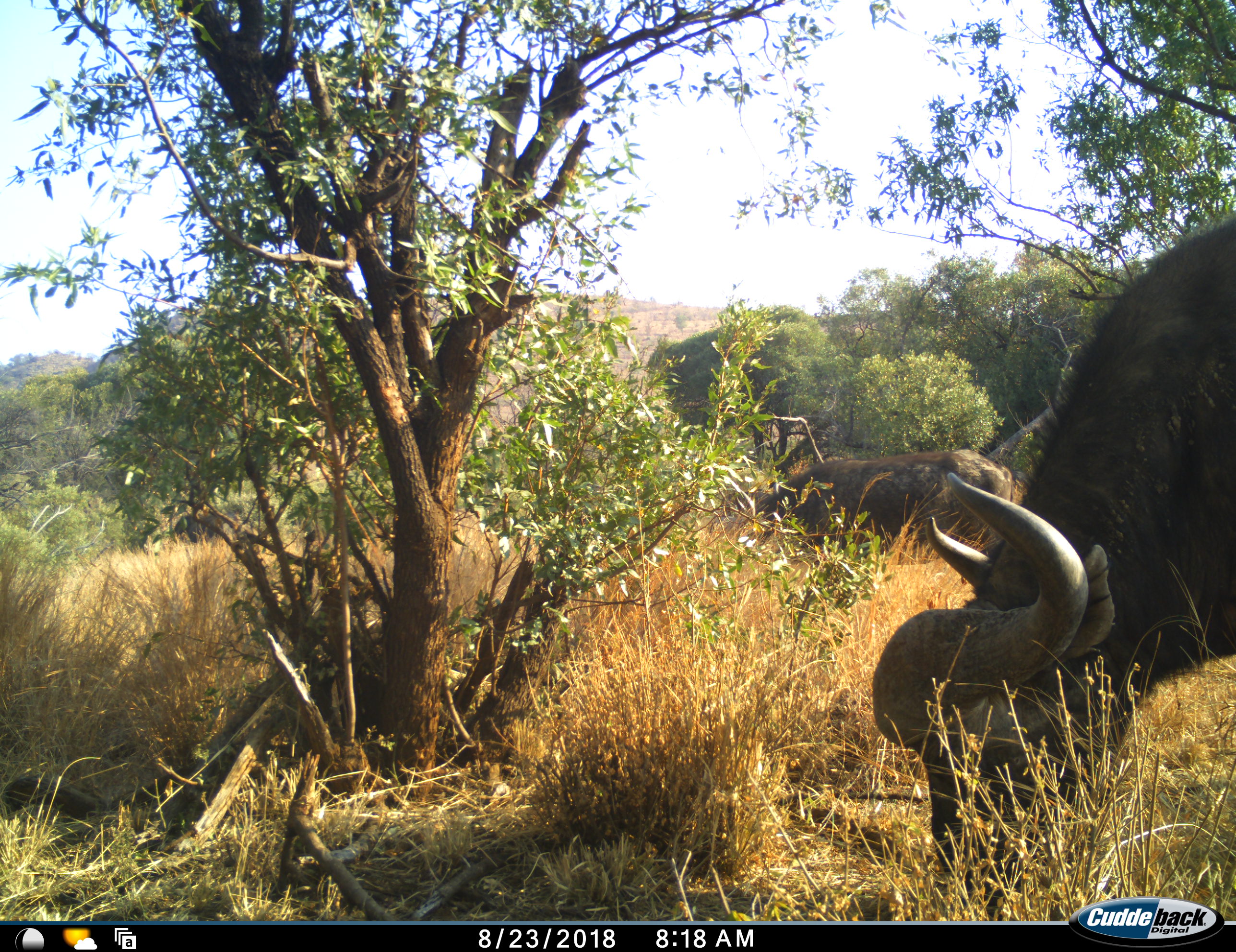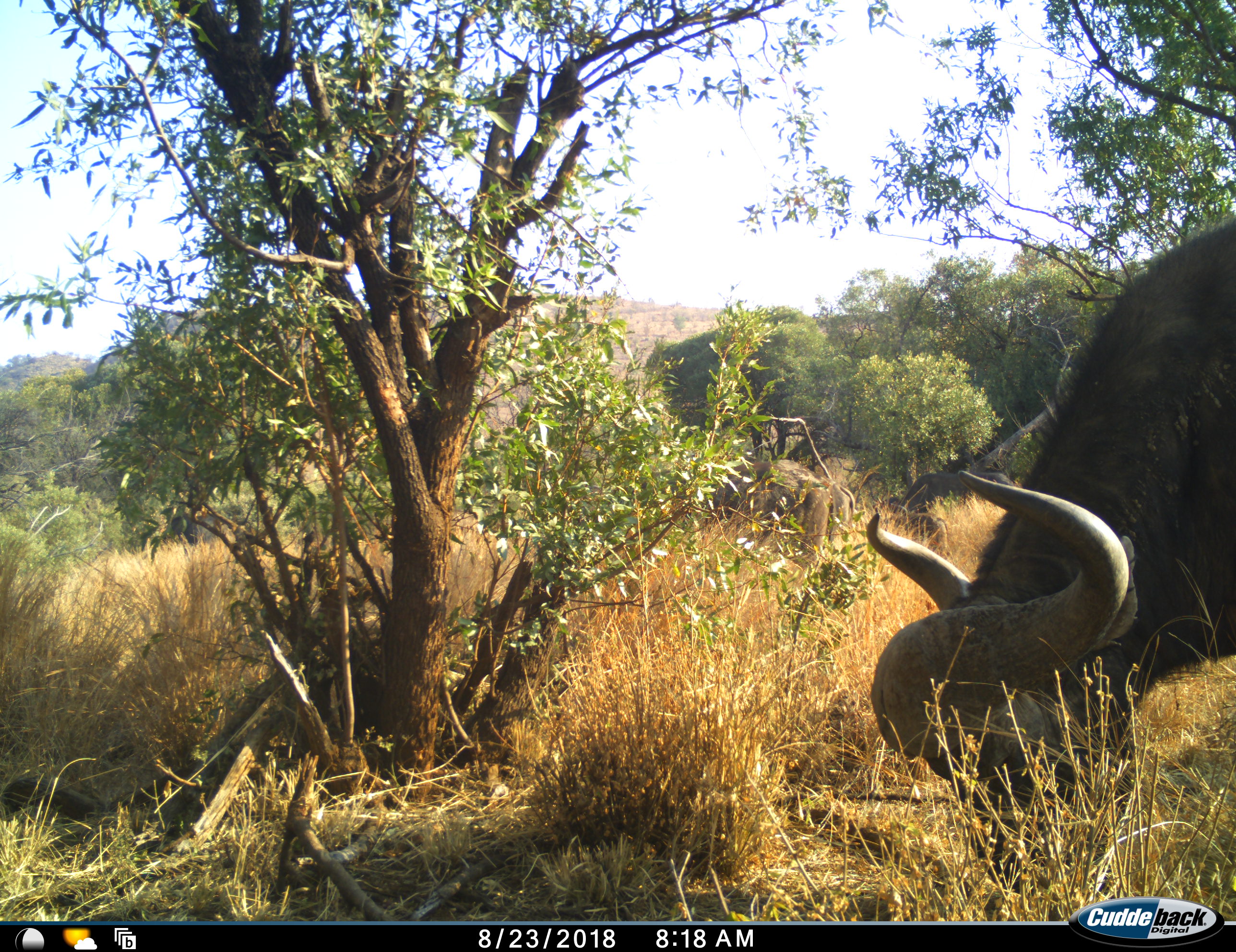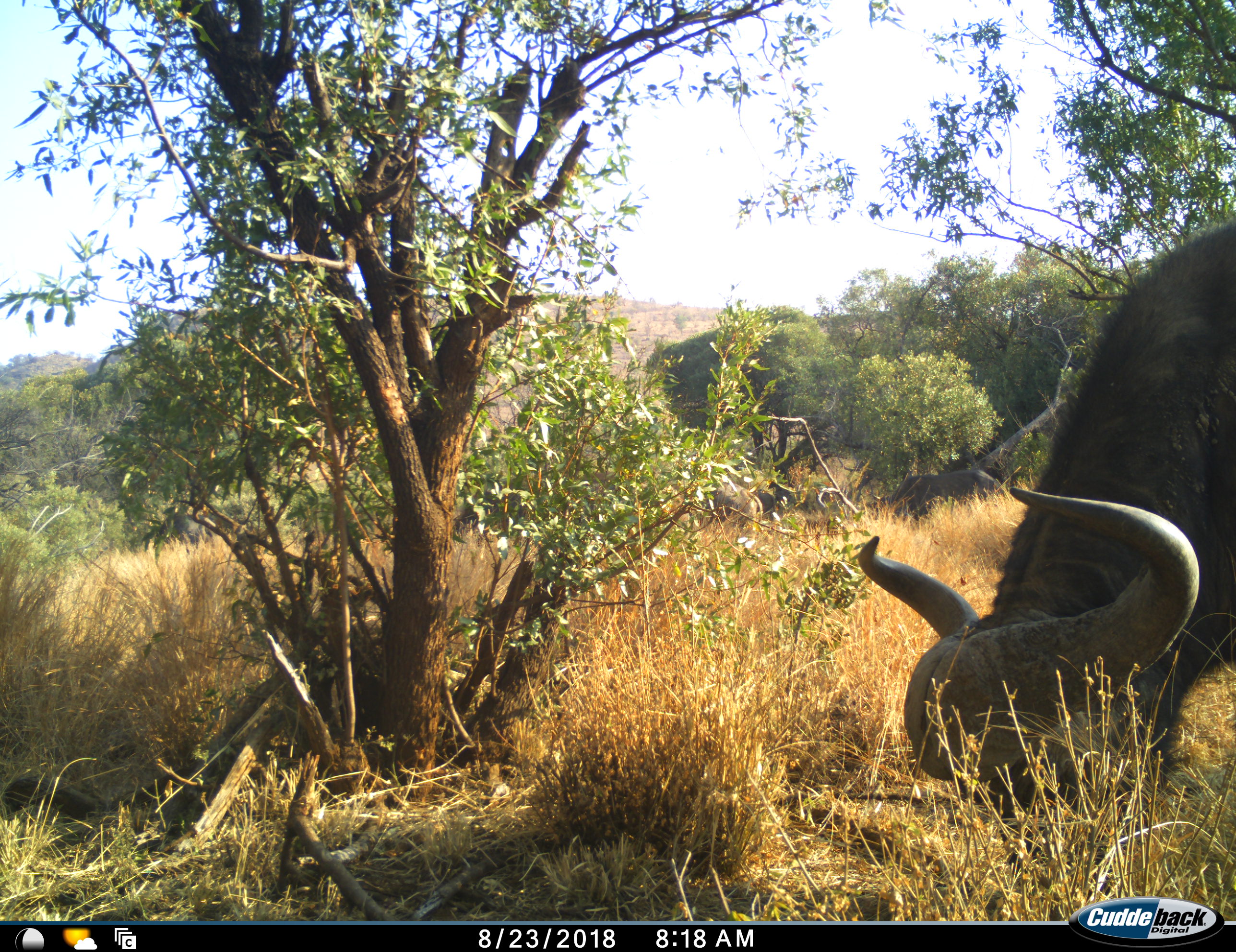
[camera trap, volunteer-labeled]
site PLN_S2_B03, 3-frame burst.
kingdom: Animalia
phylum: Chordata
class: Mammalia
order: Artiodactyla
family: Bovidae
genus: Syncerus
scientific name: Syncerus caffer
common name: african buffalo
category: buffalo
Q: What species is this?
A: Buffalo (african buffalo) (Syncerus caffer).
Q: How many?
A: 3.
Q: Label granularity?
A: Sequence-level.